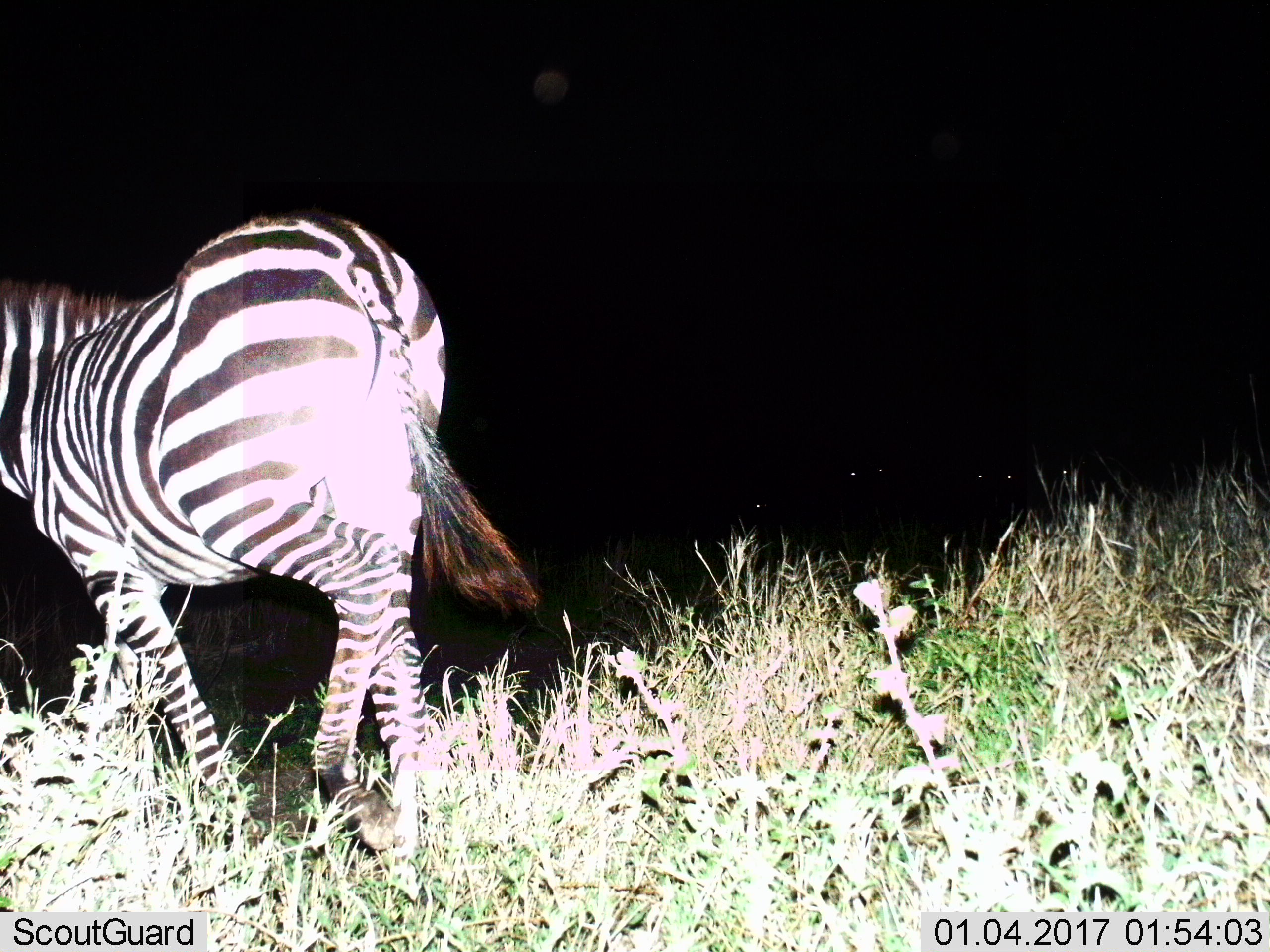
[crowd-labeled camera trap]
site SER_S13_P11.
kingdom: Animalia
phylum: Chordata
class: Mammalia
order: Perissodactyla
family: Equidae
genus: Equus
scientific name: Equus quagga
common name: plains zebra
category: zebraplains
Zebraplains (plains zebra) (Equus quagga), count 1. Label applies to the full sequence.